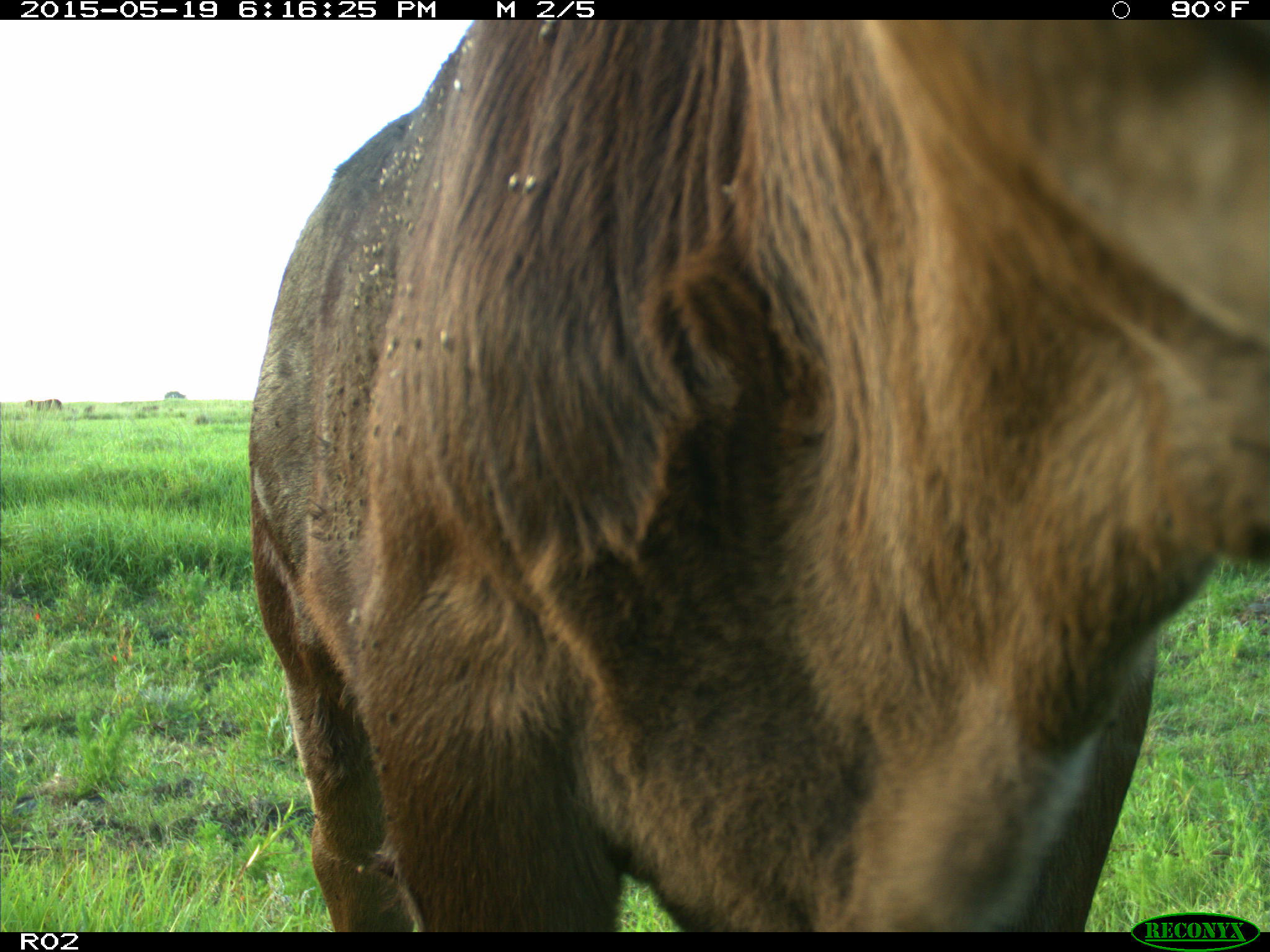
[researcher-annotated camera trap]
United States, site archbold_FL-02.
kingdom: Animalia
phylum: Chordata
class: Mammalia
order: Artiodactyla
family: Bovidae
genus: Bos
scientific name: Bos taurus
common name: domestic cow